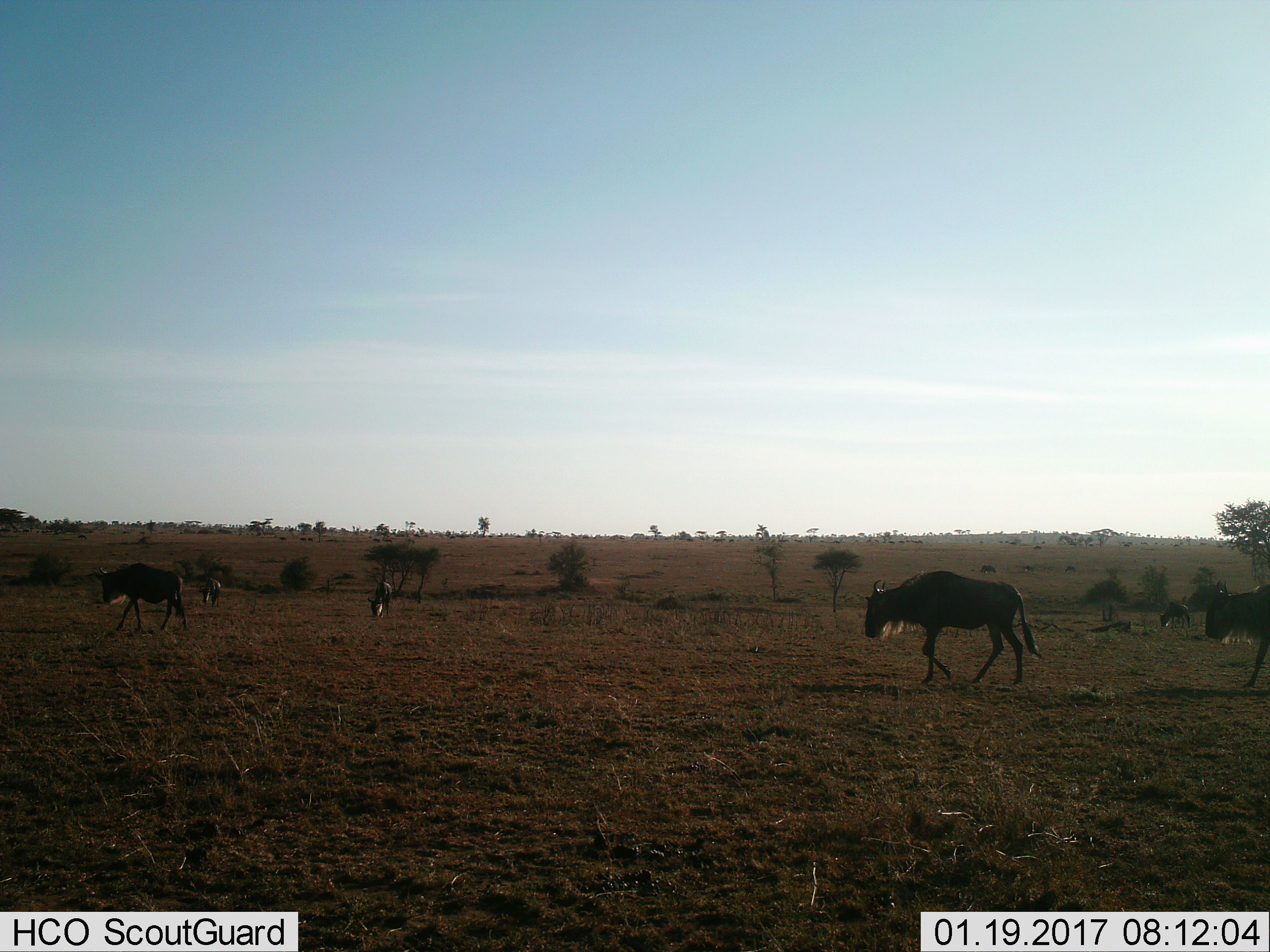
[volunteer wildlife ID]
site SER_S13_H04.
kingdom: Animalia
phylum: Chordata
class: Mammalia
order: Artiodactyla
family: Bovidae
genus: Connochaetes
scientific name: Connochaetes taurinus taurinus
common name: blue wildebeest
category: wildebeestblue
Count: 6.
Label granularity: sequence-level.